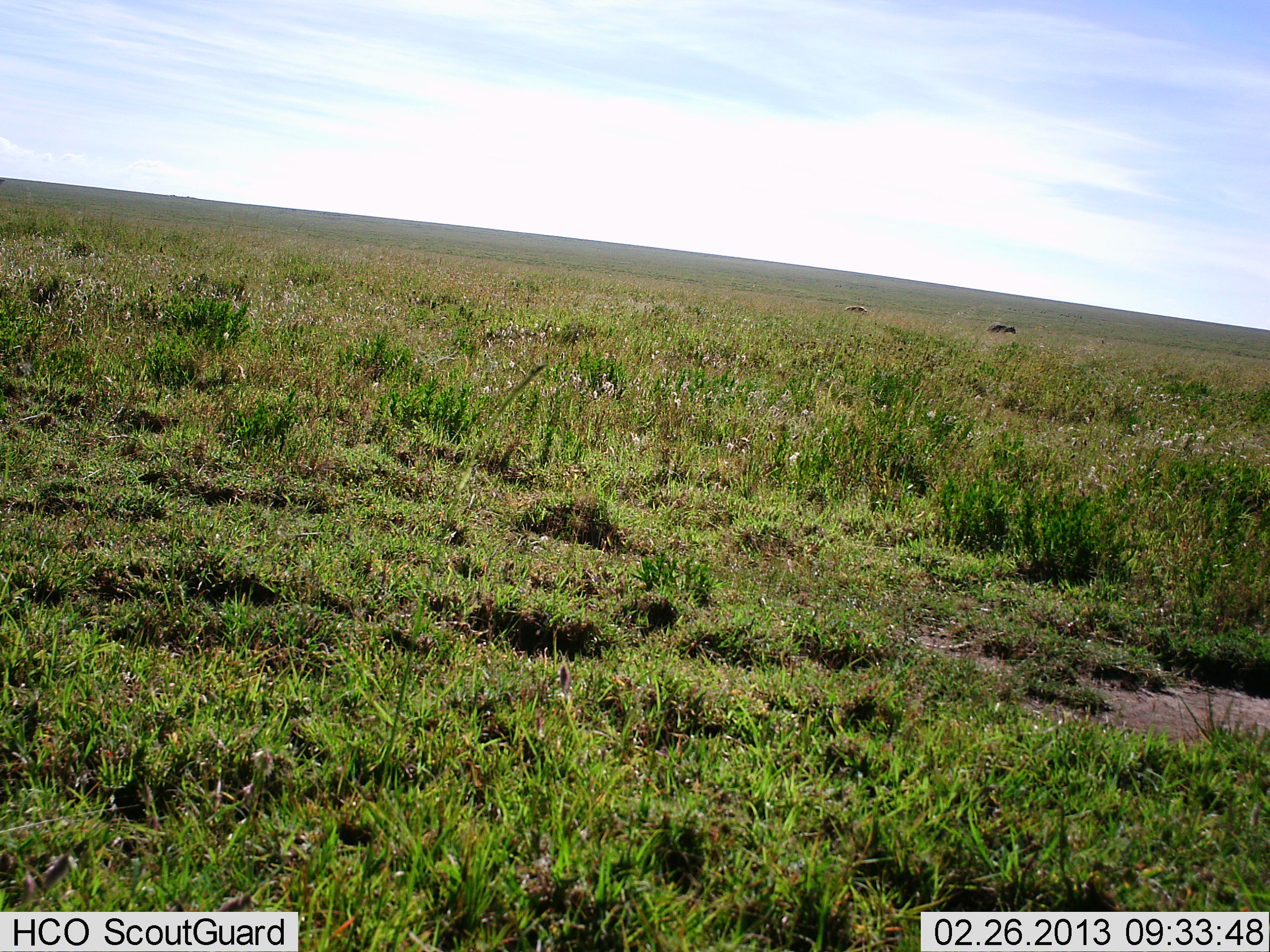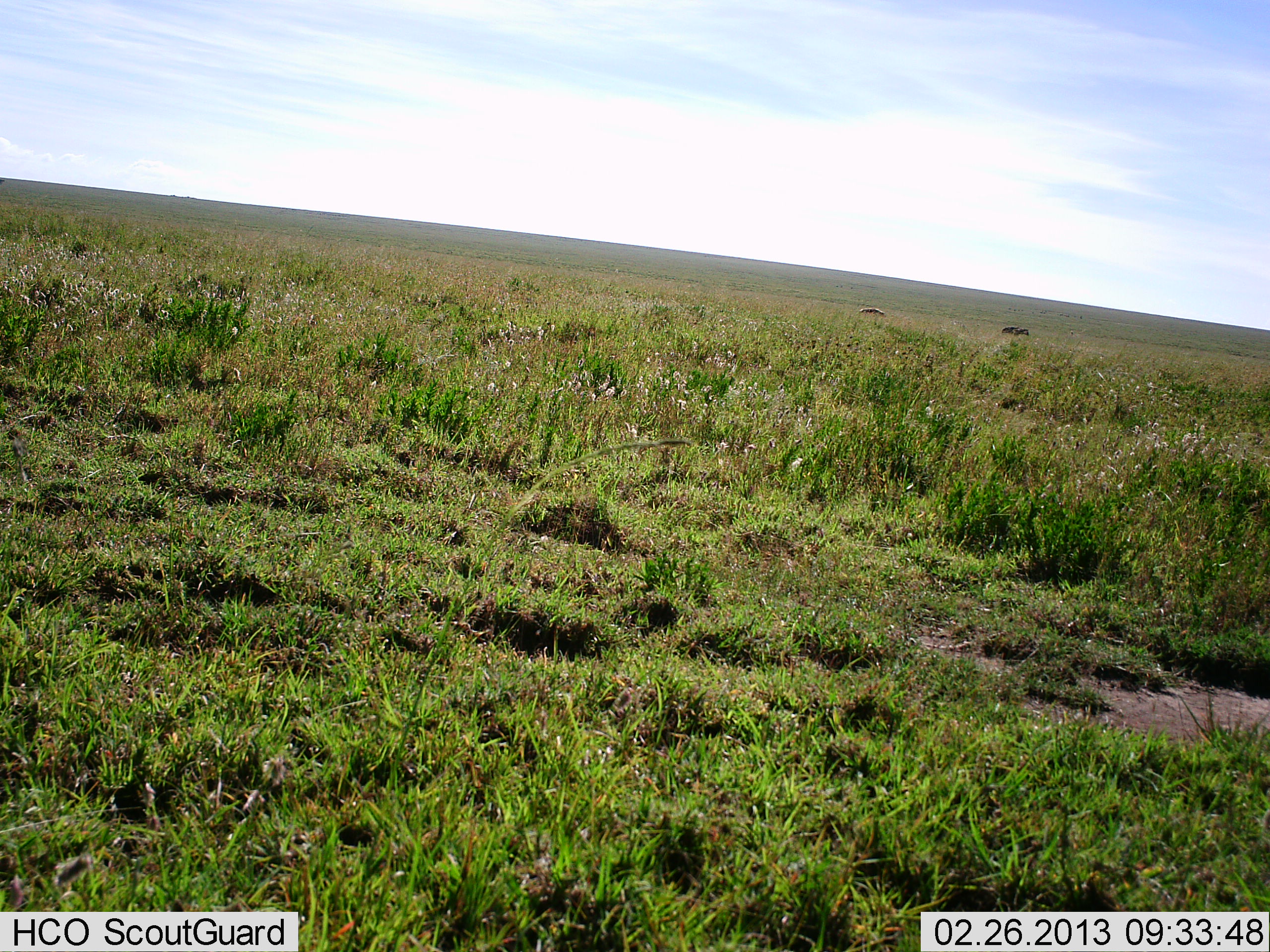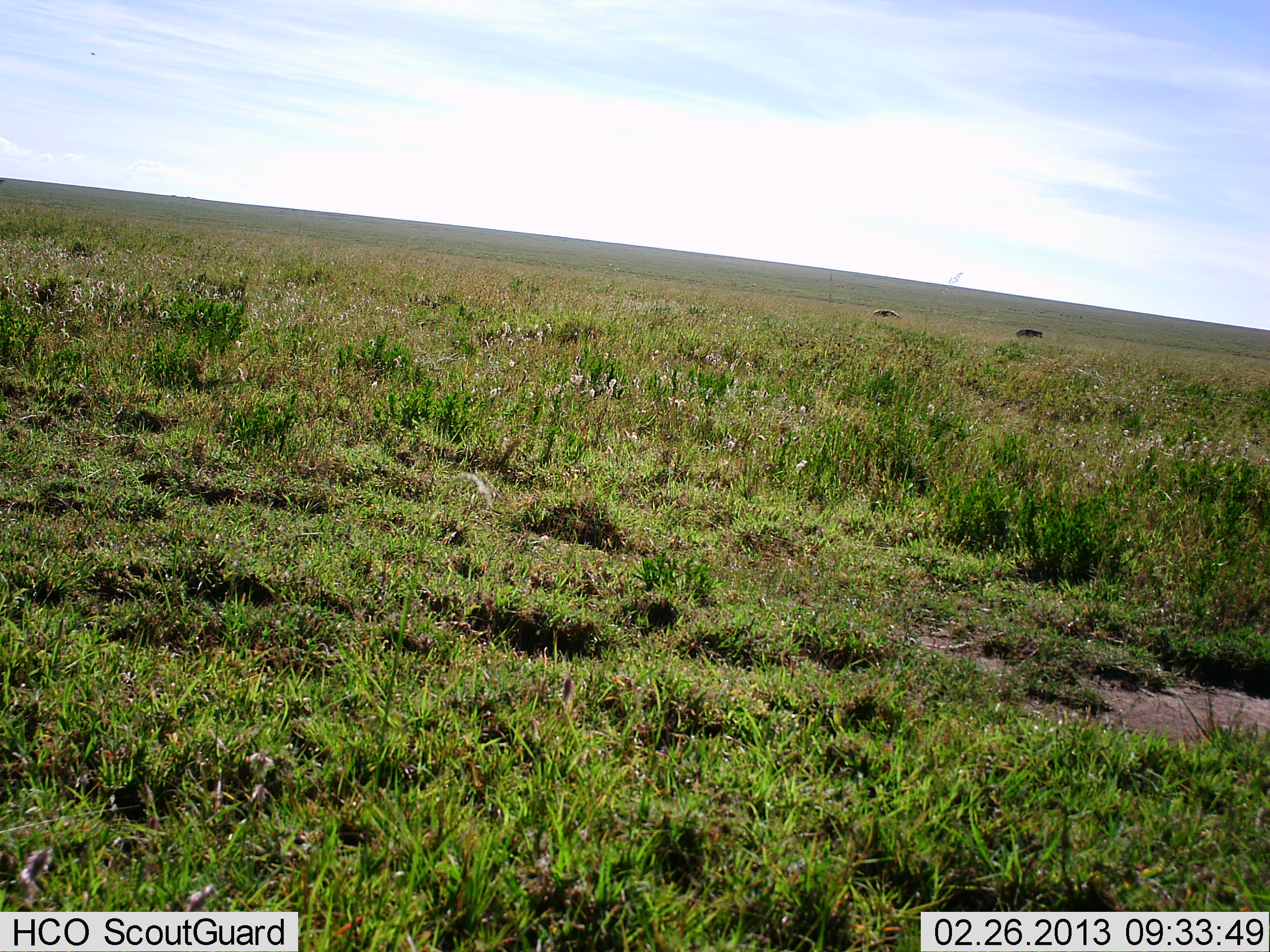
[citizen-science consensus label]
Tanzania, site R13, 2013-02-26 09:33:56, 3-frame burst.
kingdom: Animalia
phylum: Chordata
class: Mammalia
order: Artiodactyla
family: Bovidae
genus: Connochaetes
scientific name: Connochaetes taurinus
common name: blue wildebeest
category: wildebeest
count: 2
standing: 0%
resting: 0%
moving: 100%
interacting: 0%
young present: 0%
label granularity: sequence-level